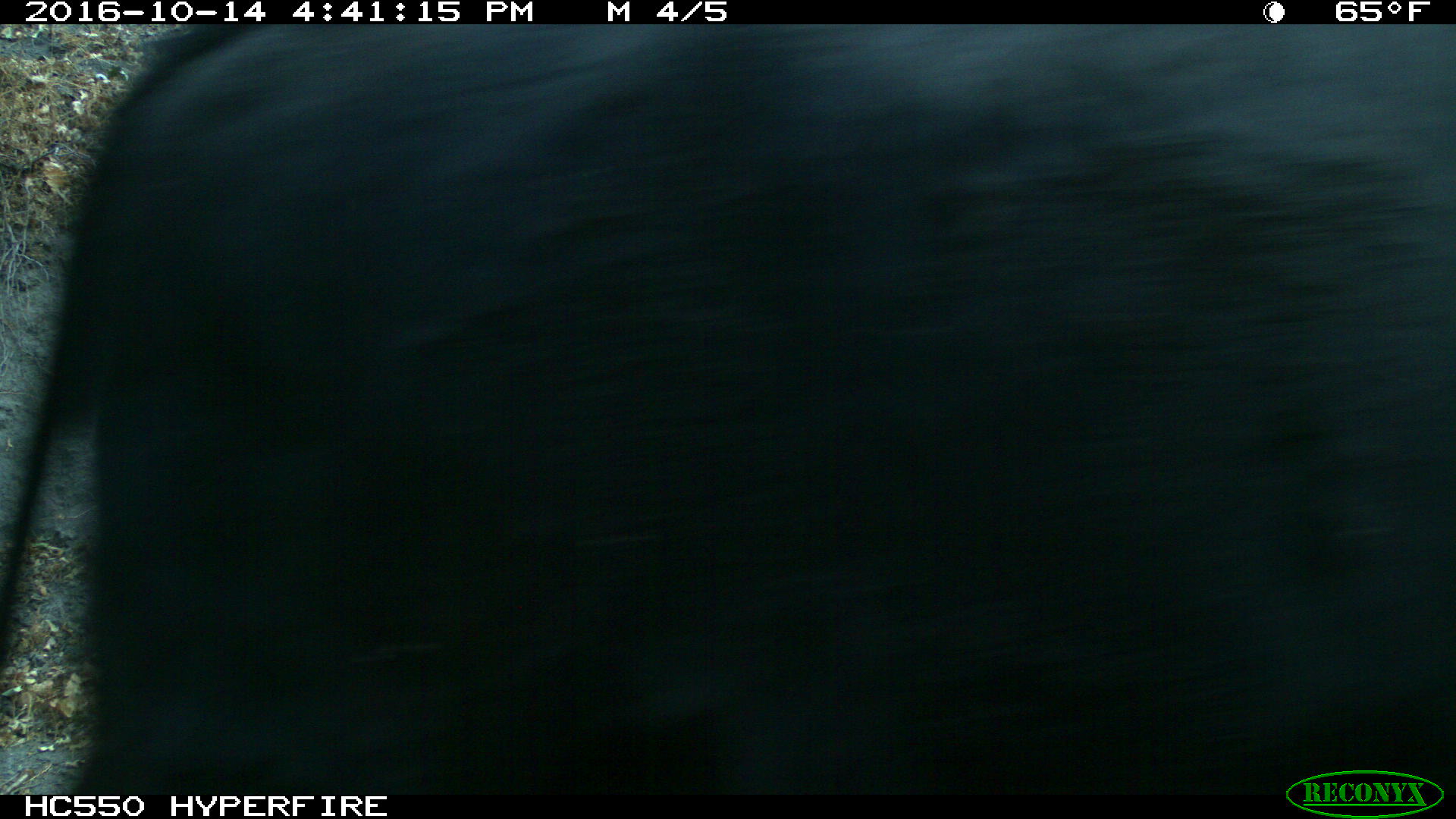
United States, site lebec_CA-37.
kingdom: Animalia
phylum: Chordata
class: Mammalia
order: Artiodactyla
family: Bovidae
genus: Bos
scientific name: Bos taurus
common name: domestic cow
Bos taurus (domestic cow).